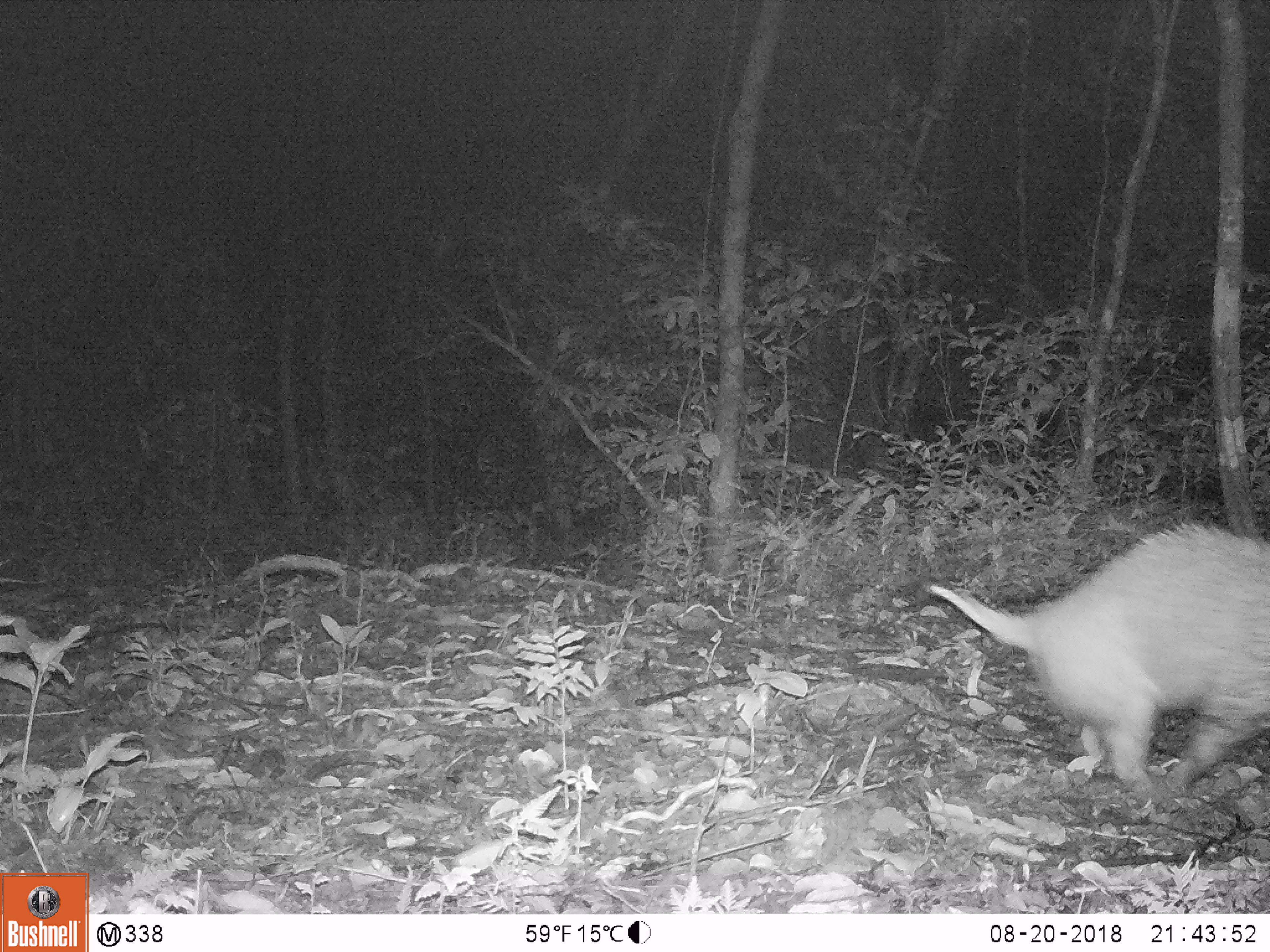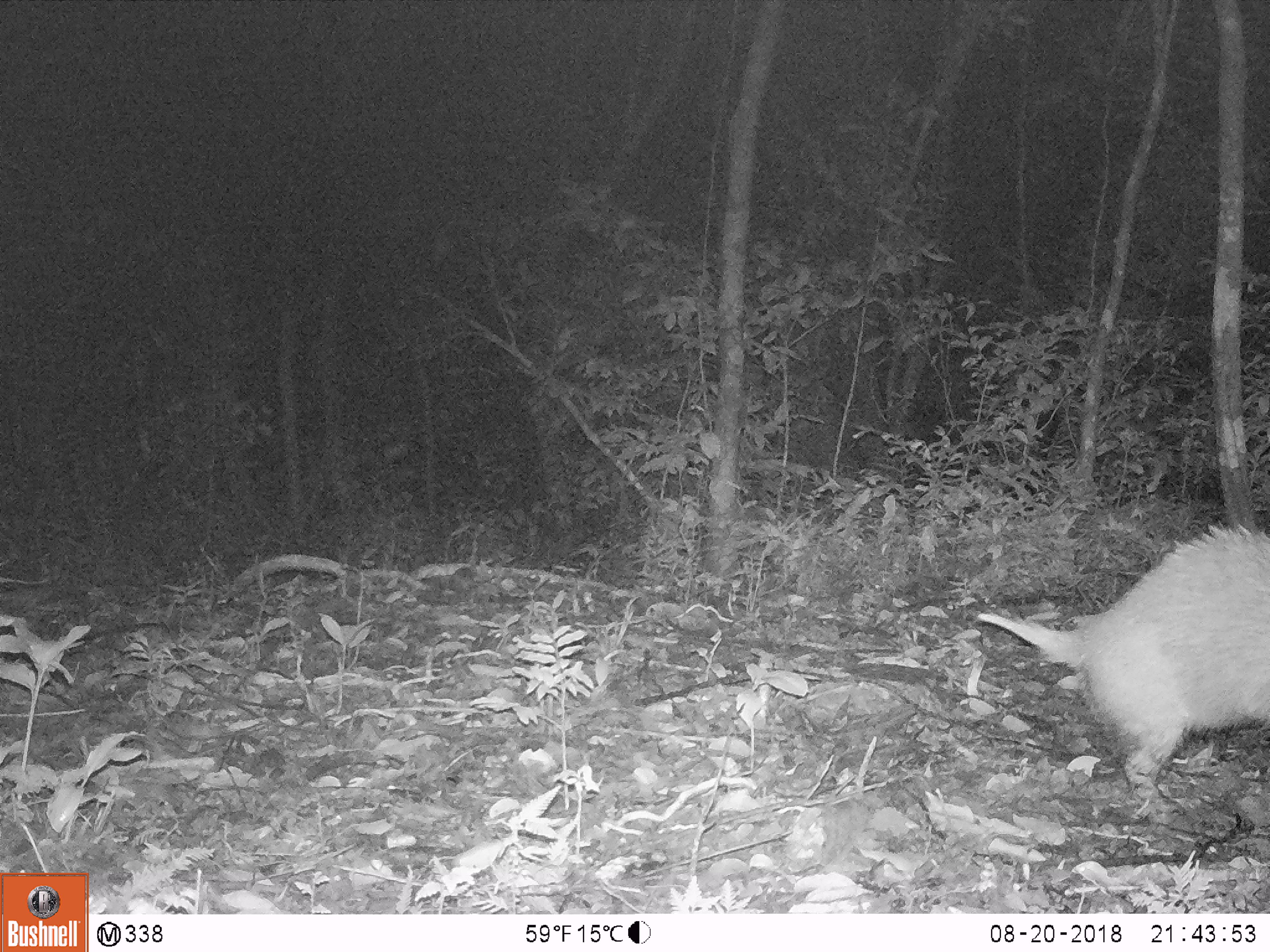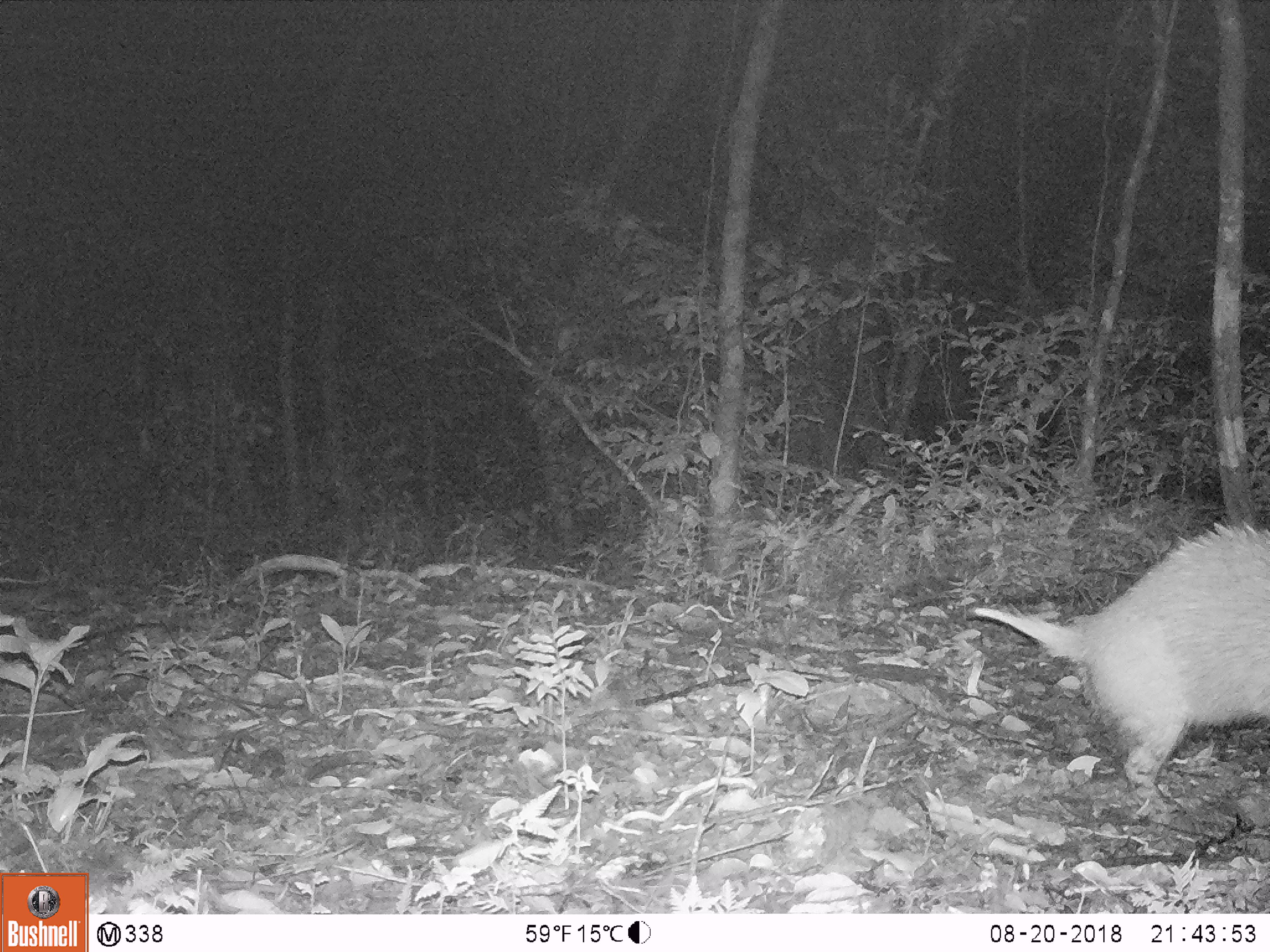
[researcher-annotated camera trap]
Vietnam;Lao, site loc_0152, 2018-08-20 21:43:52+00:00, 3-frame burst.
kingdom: Animalia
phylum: Chordata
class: Mammalia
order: Carnivora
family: Mustelidae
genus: Arctonyx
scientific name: Arctonyx collaris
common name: hog badger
Hog badger (Arctonyx collaris). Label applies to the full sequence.